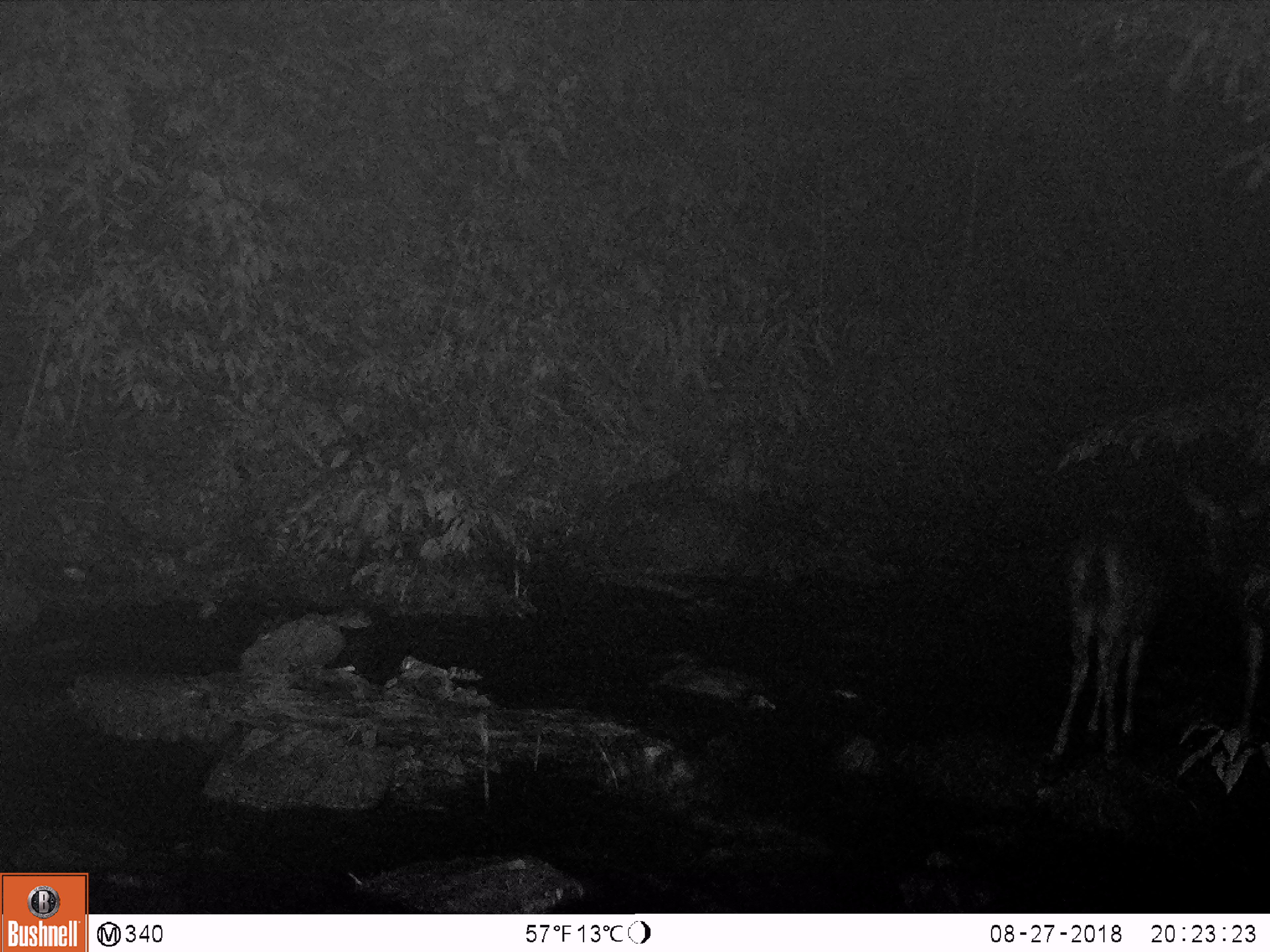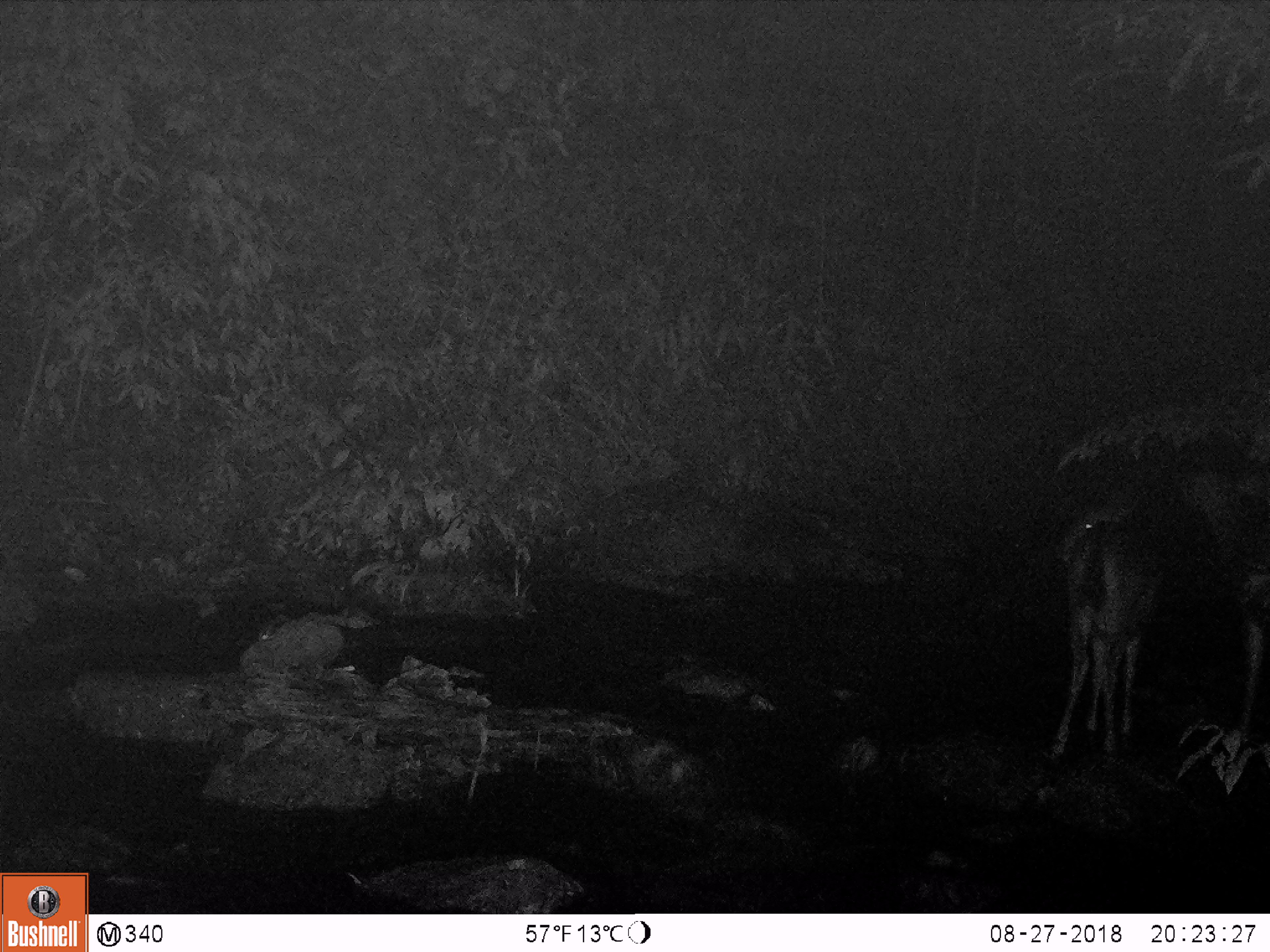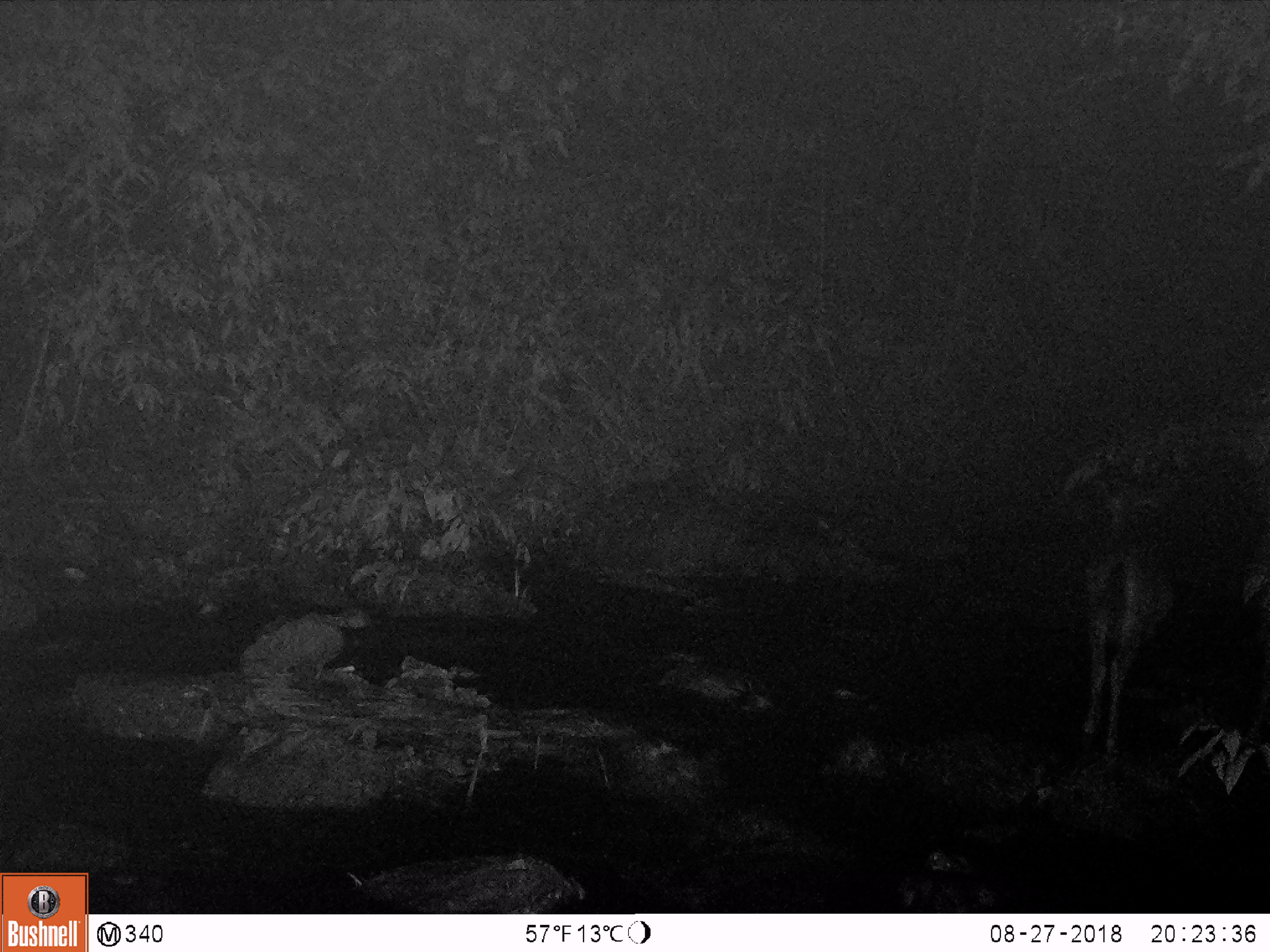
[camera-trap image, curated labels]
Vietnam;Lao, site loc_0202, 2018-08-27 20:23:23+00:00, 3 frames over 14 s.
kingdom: Animalia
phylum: Chordata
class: Mammalia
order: Artiodactyla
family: Cervidae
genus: Rusa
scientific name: Rusa unicolor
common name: sambar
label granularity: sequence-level